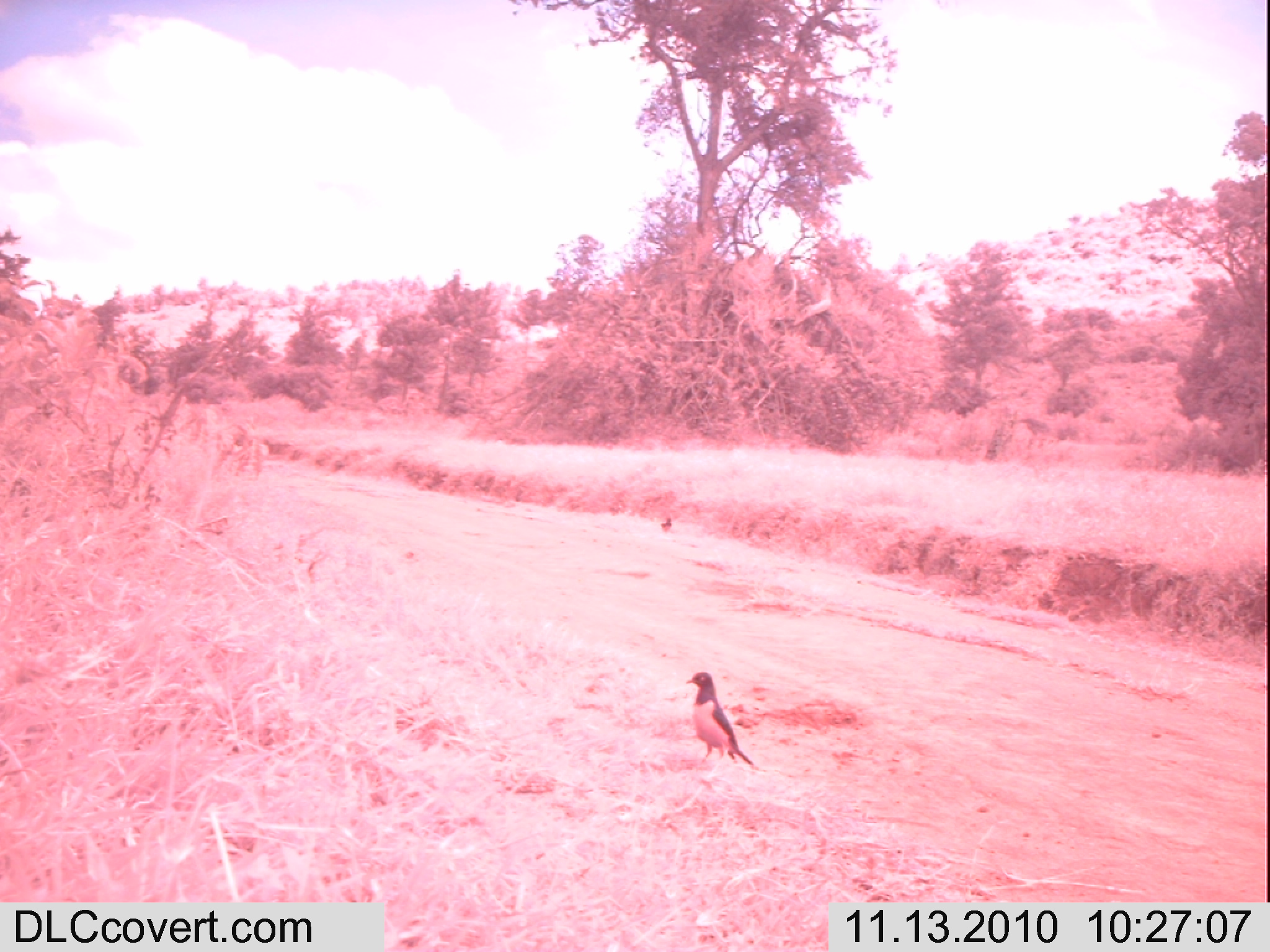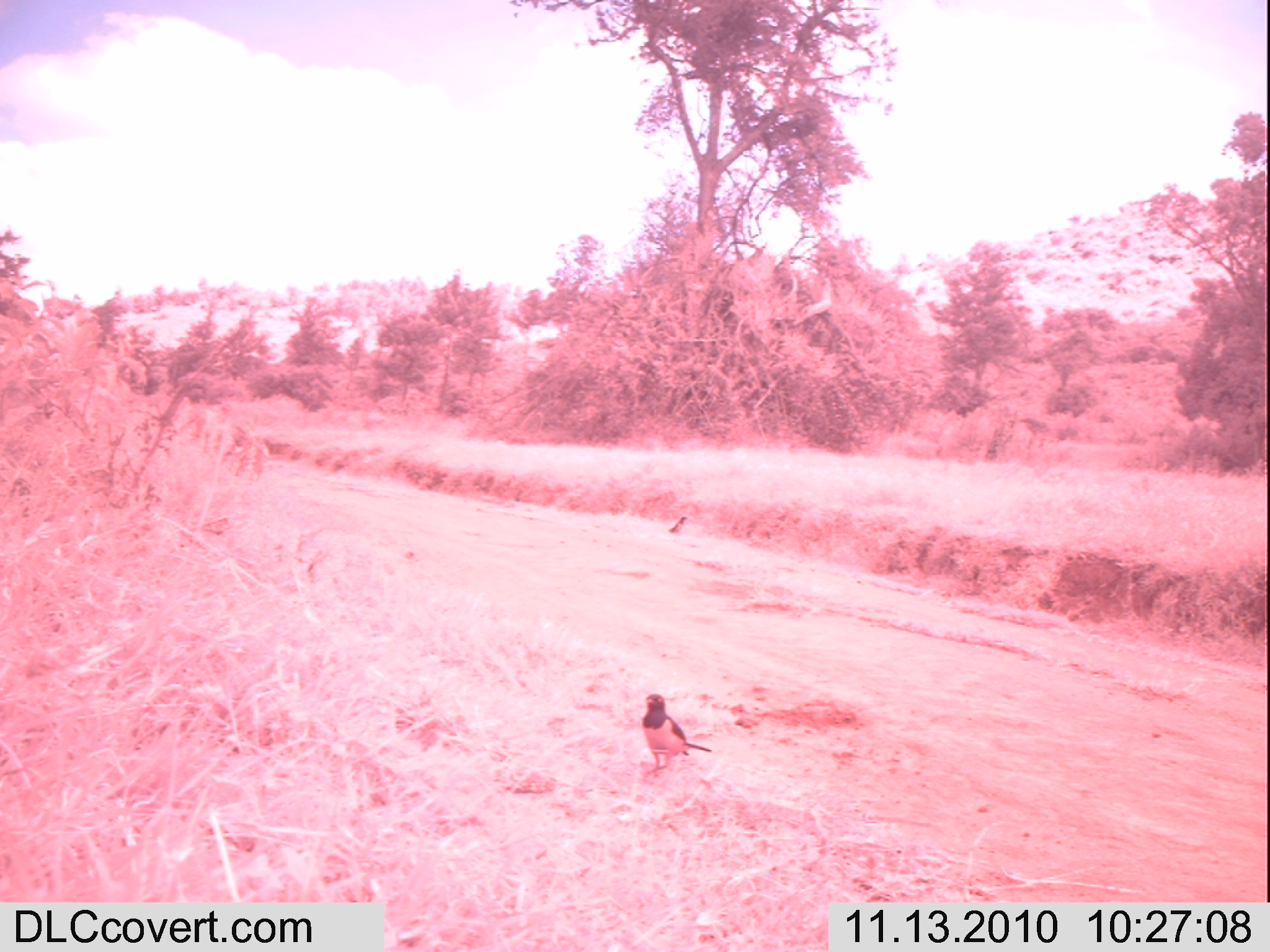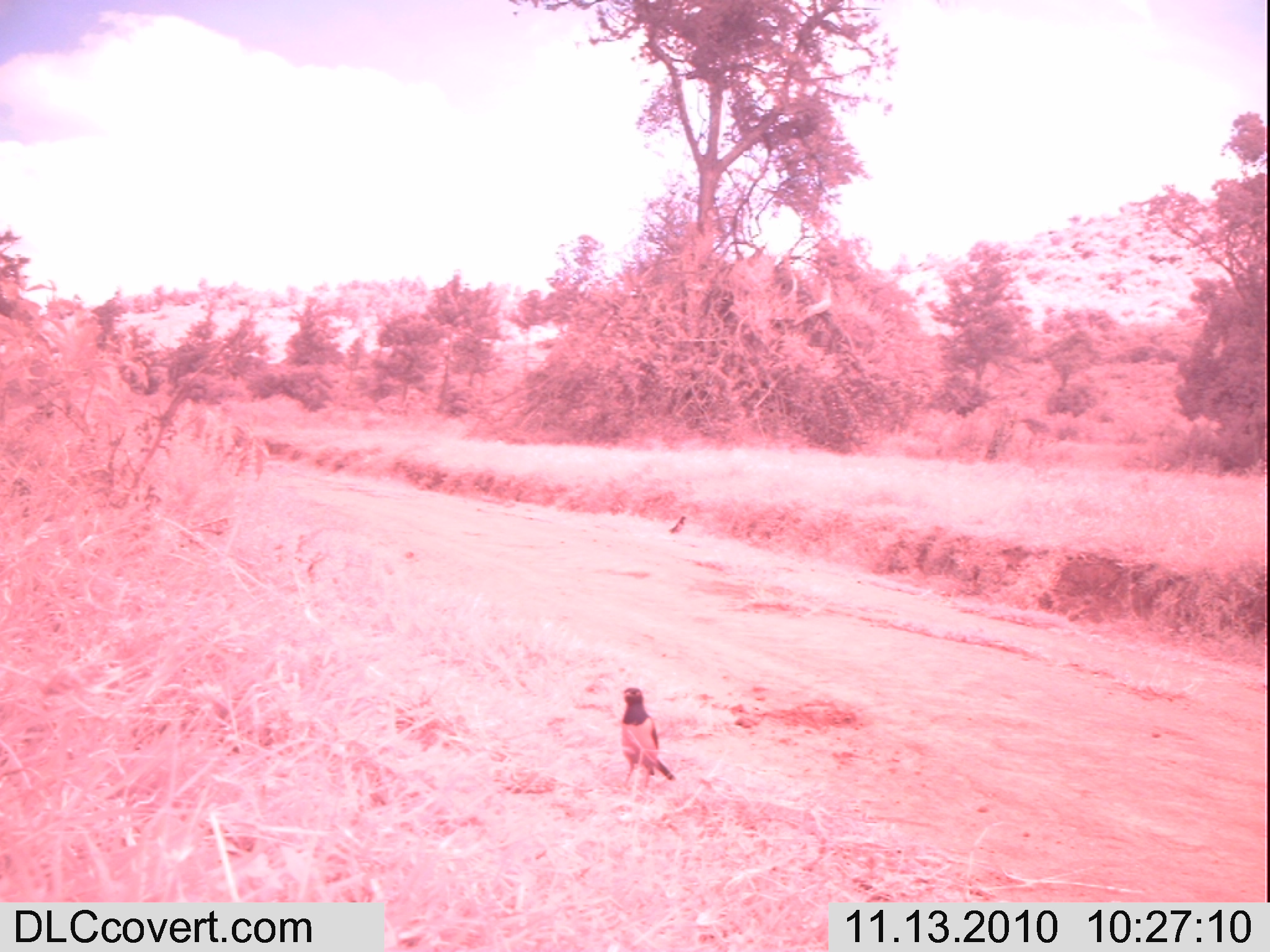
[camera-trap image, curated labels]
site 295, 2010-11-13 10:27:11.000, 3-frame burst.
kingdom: Animalia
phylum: Chordata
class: Aves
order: Passeriformes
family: Sturnidae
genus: Lamprotornis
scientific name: Lamprotornis superbus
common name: superb starling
Lamprotornis superbus (superb starling), count 2.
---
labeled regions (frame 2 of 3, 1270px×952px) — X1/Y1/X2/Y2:
lamprotornis superbus: 640/692/713/777; 668/516/689/534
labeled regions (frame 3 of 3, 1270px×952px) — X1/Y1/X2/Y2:
lamprotornis superbus: 619/685/676/788; 667/515/687/535